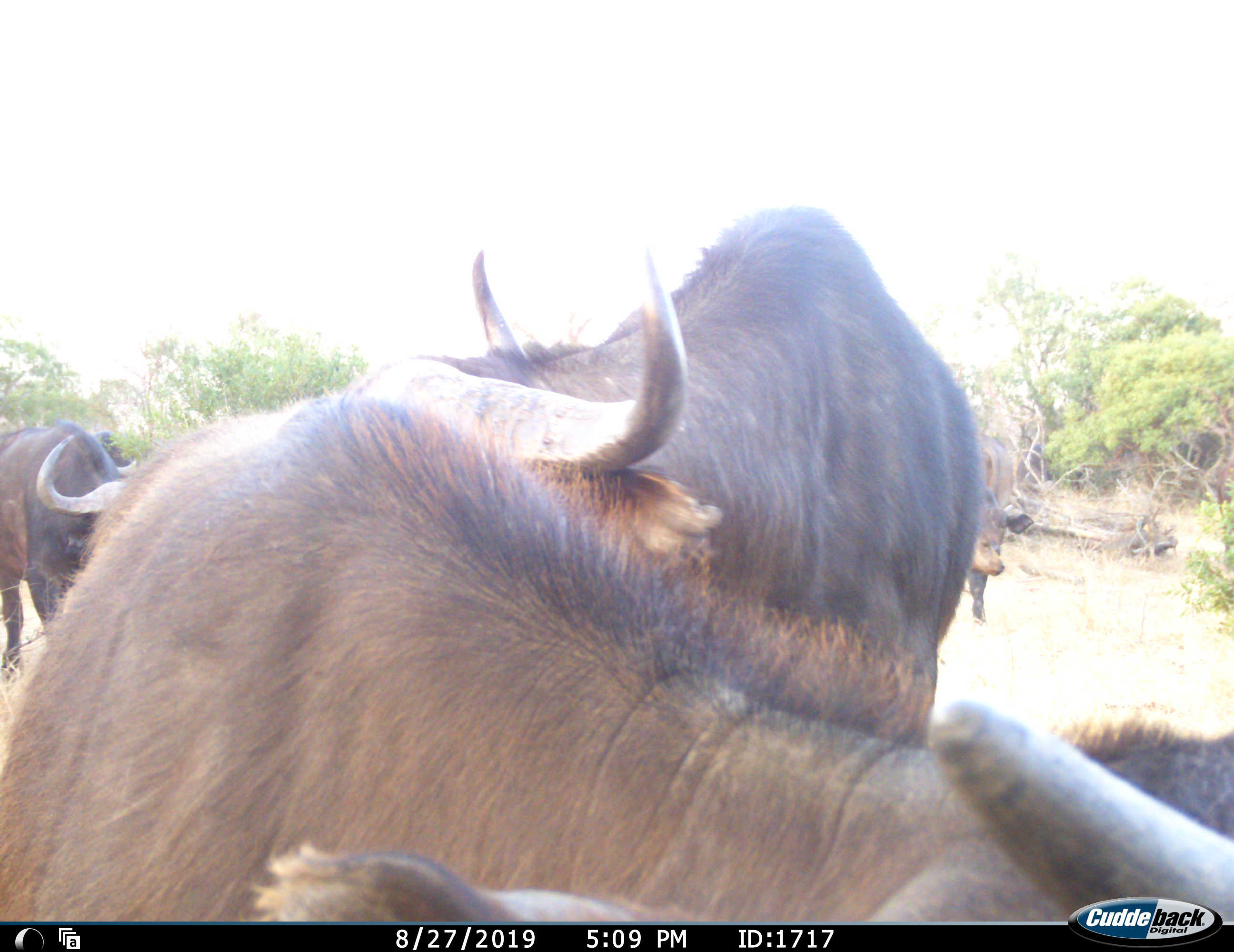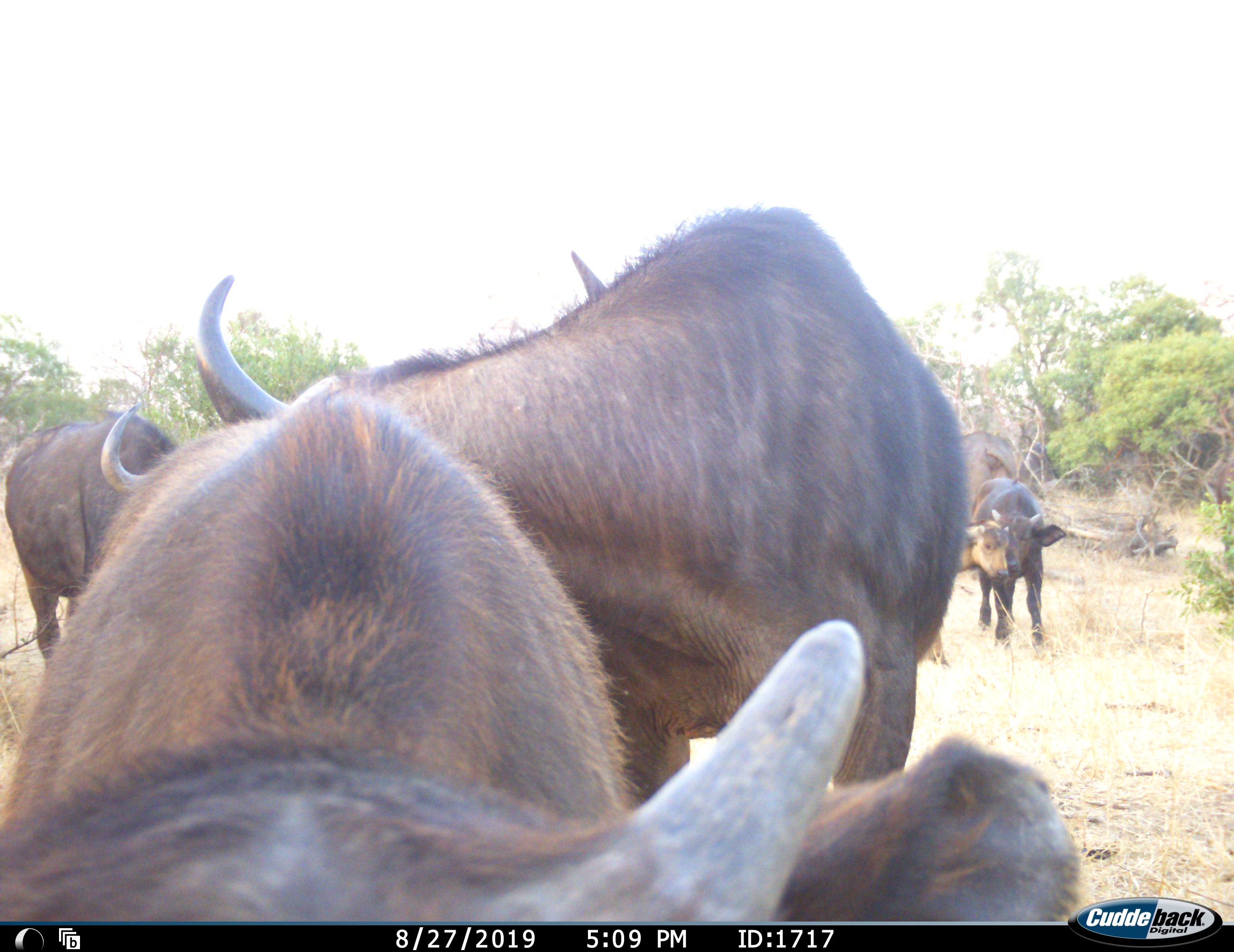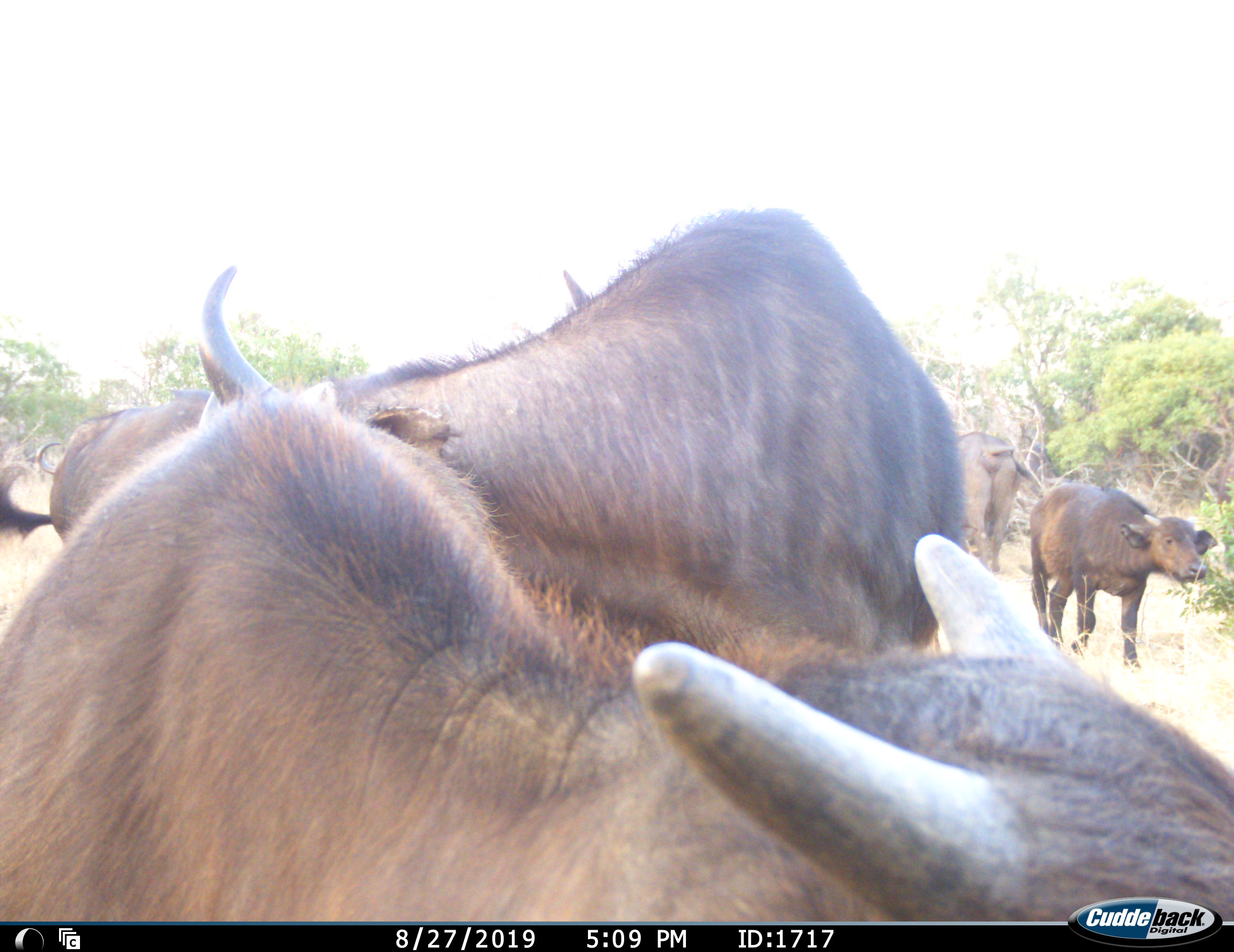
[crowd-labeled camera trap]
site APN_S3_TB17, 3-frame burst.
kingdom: Animalia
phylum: Chordata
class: Mammalia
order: Artiodactyla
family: Bovidae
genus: Syncerus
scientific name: Syncerus caffer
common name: african buffalo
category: buffalo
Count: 5.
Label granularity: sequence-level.